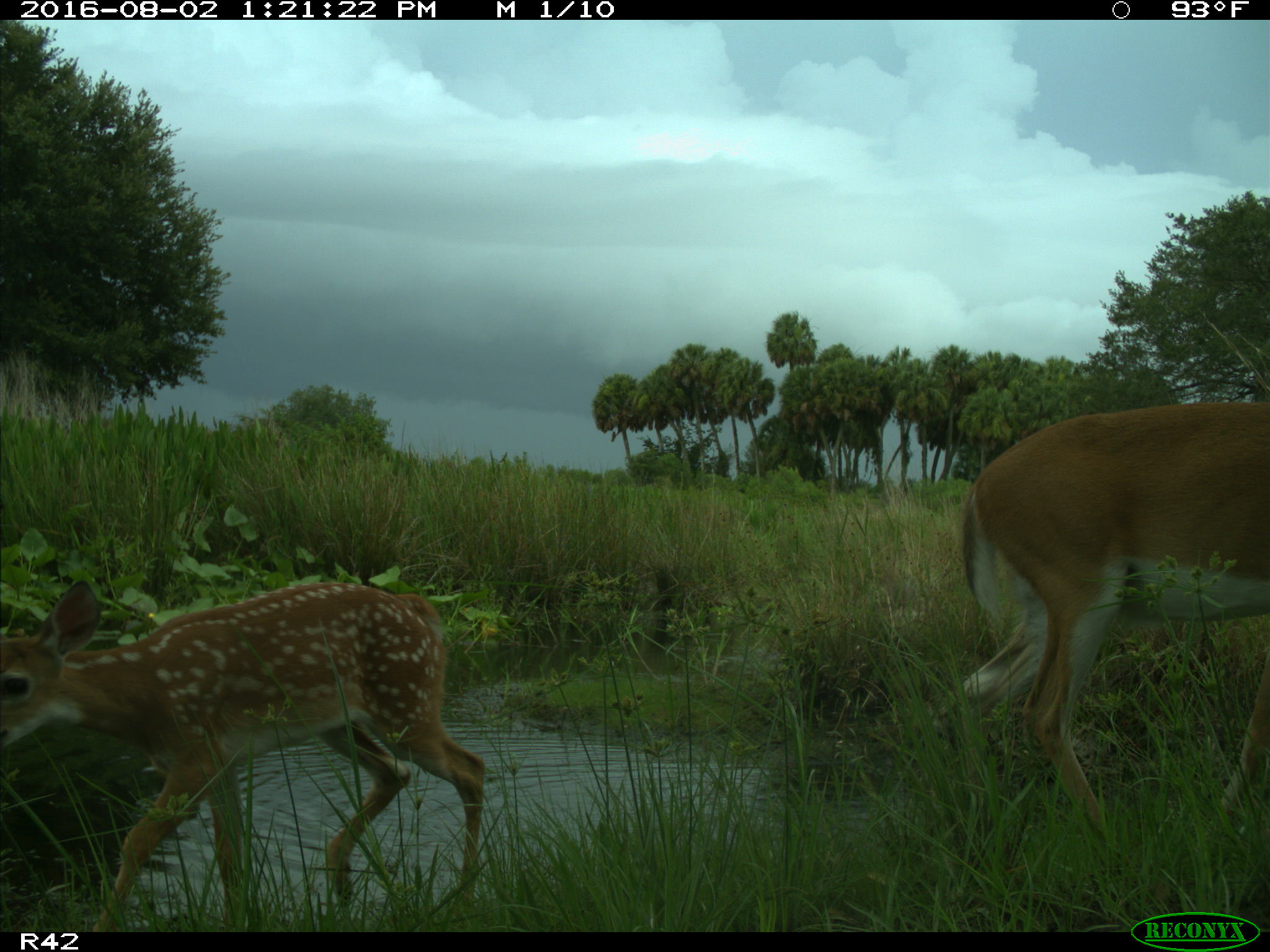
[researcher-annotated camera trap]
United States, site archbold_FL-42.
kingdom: Animalia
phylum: Chordata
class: Mammalia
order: Artiodactyla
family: Cervidae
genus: Odocoileus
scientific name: Odocoileus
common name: deer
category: unidentified deer